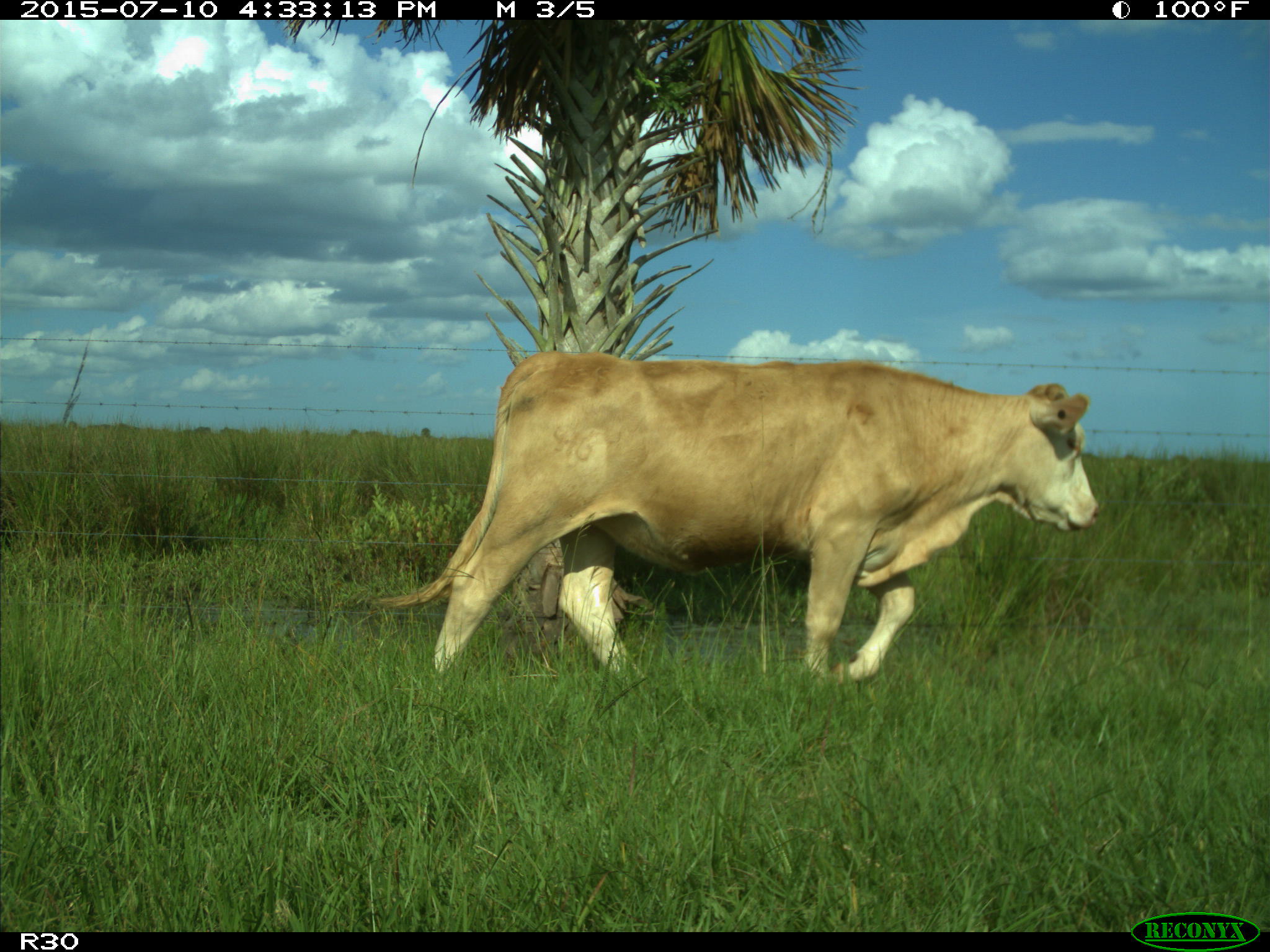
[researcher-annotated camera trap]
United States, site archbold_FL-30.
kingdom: Animalia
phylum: Chordata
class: Mammalia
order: Artiodactyla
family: Bovidae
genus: Bos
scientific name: Bos taurus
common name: domestic cow